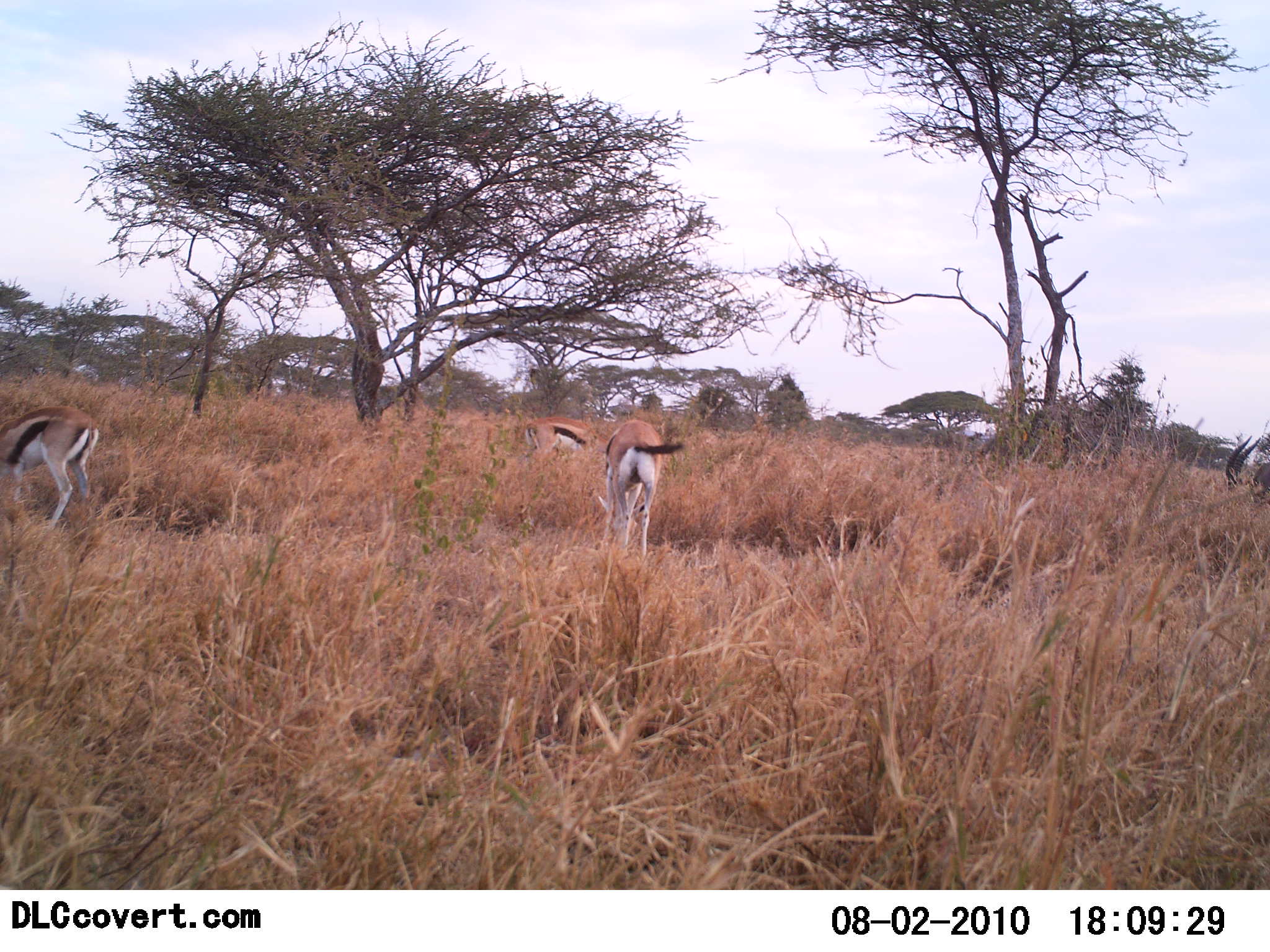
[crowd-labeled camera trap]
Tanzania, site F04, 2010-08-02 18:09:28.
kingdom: Animalia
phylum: Chordata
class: Mammalia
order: Artiodactyla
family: Bovidae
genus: Eudorcas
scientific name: Eudorcas thomsonii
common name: thomson's gazelle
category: gazellethomsons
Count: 3.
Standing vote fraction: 33%.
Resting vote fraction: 0%.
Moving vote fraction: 6%.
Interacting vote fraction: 0%.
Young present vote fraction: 0%.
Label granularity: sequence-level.